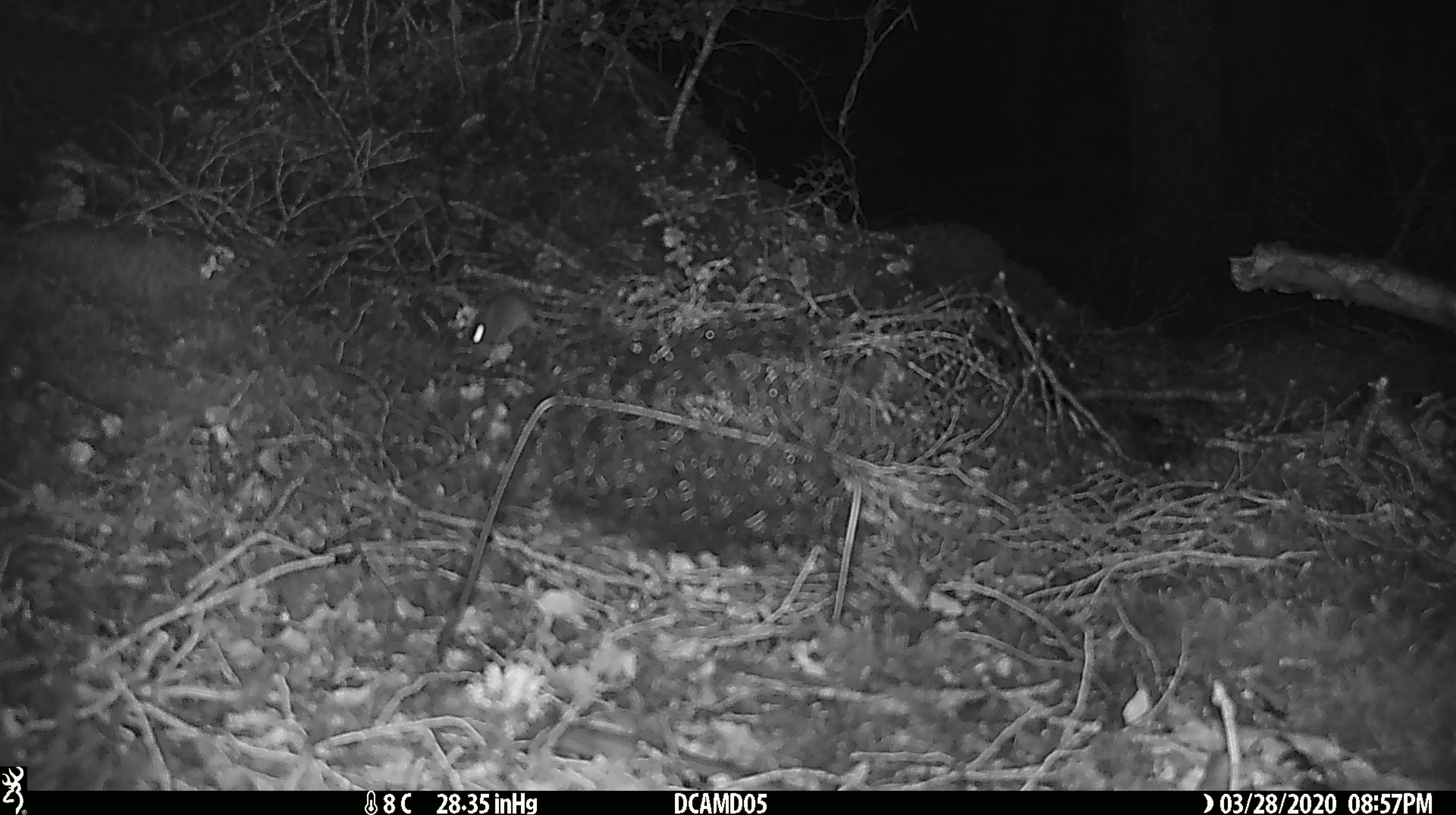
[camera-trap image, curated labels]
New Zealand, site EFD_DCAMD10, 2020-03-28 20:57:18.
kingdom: Animalia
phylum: Chordata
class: Mammalia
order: Rodentia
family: Muridae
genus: Mus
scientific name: Mus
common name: mouse